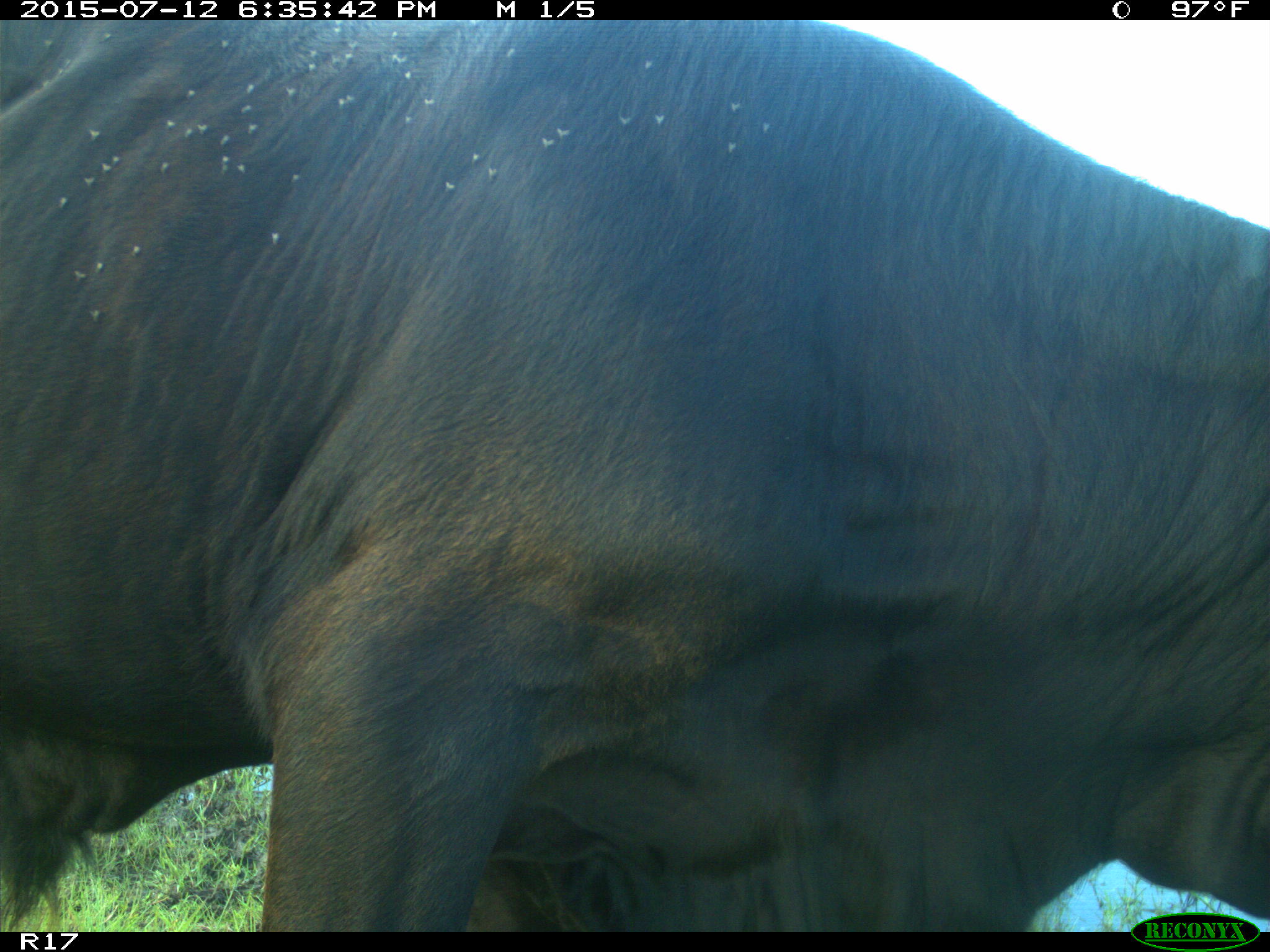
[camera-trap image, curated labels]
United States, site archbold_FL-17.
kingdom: Animalia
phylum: Chordata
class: Mammalia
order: Artiodactyla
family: Bovidae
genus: Bos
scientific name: Bos taurus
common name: domestic cow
Bos taurus (domestic cow).